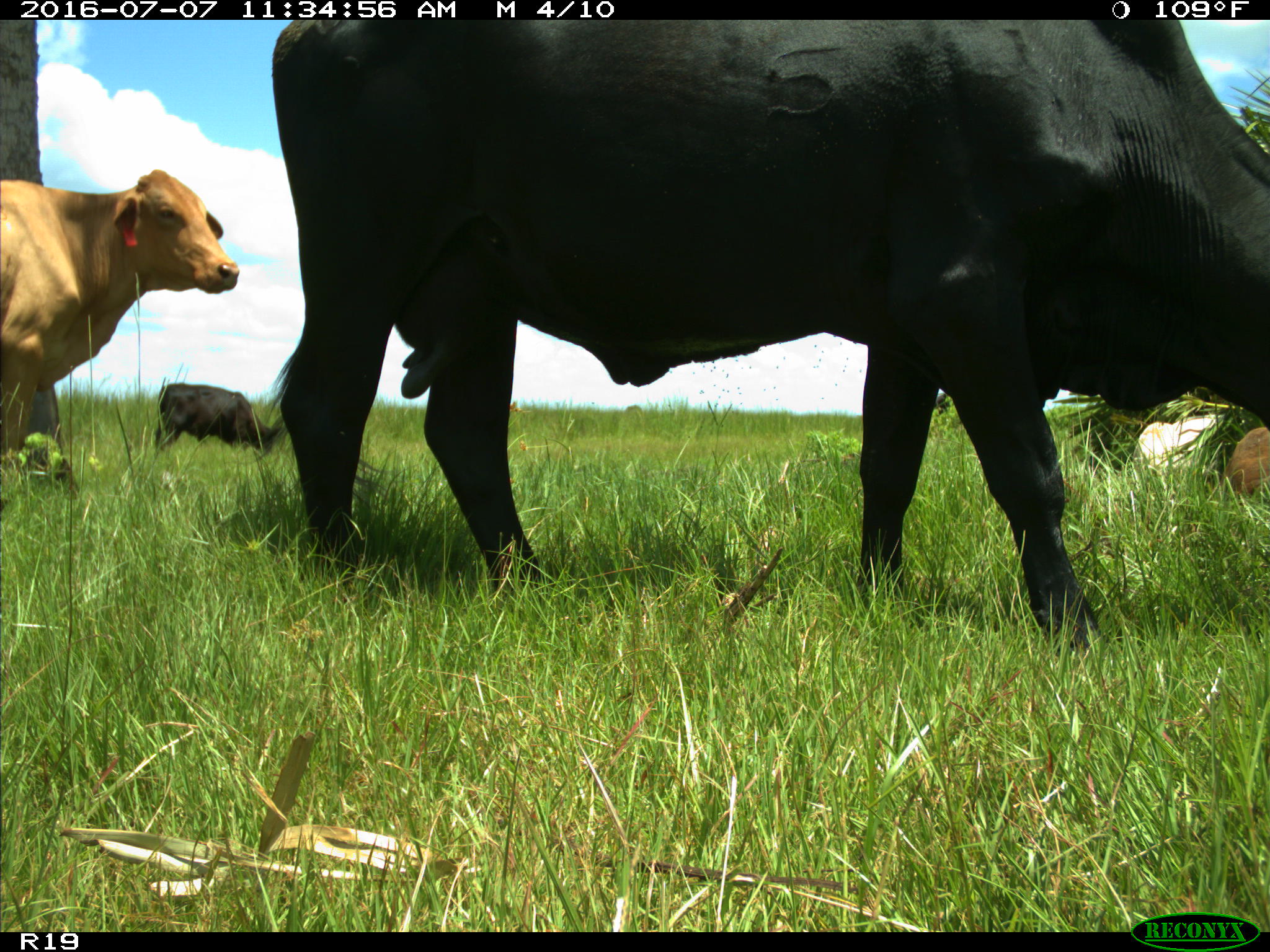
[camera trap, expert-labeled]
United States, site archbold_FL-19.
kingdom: Animalia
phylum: Chordata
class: Mammalia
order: Artiodactyla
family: Bovidae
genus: Bos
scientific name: Bos taurus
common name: domestic cow